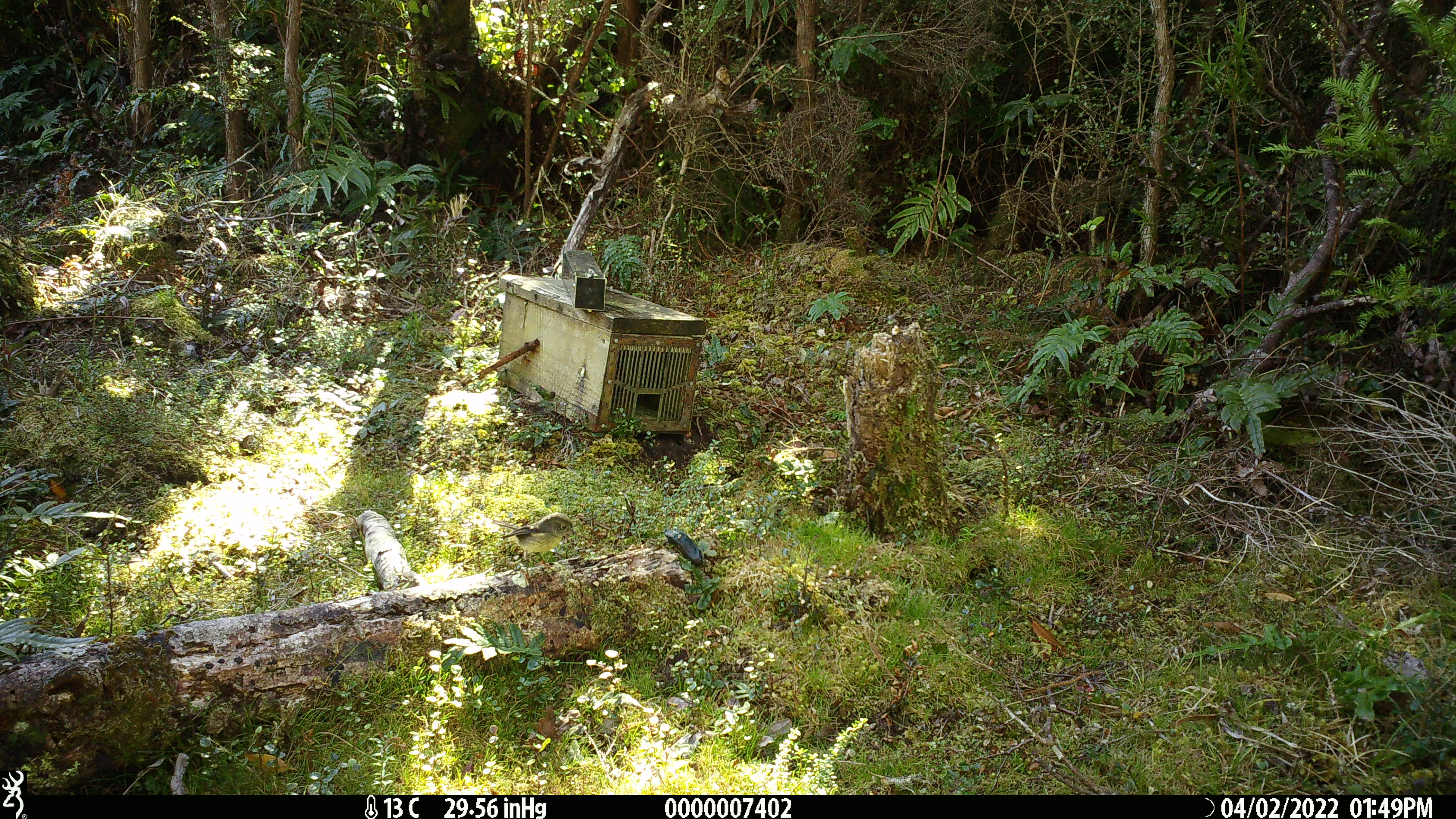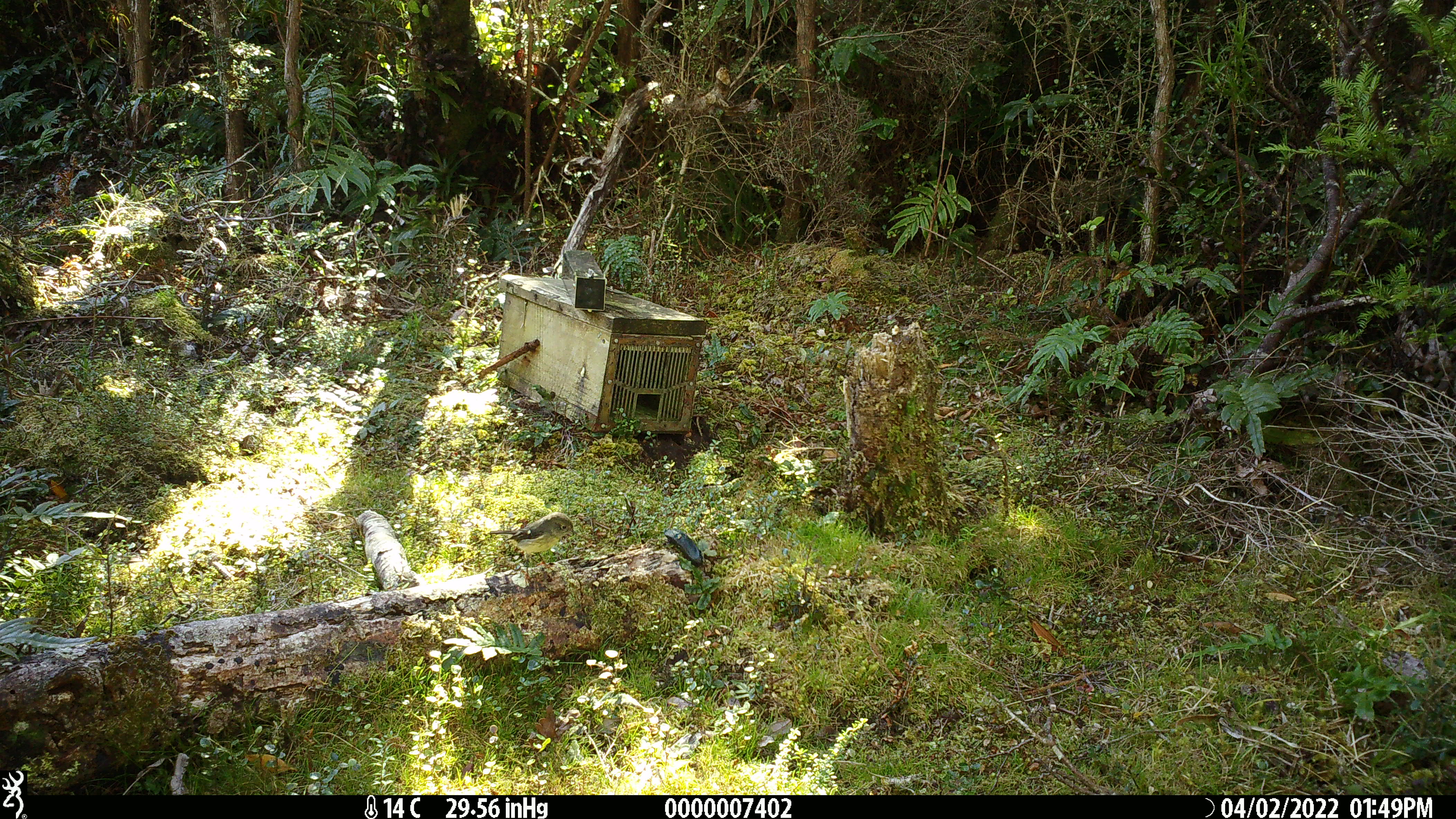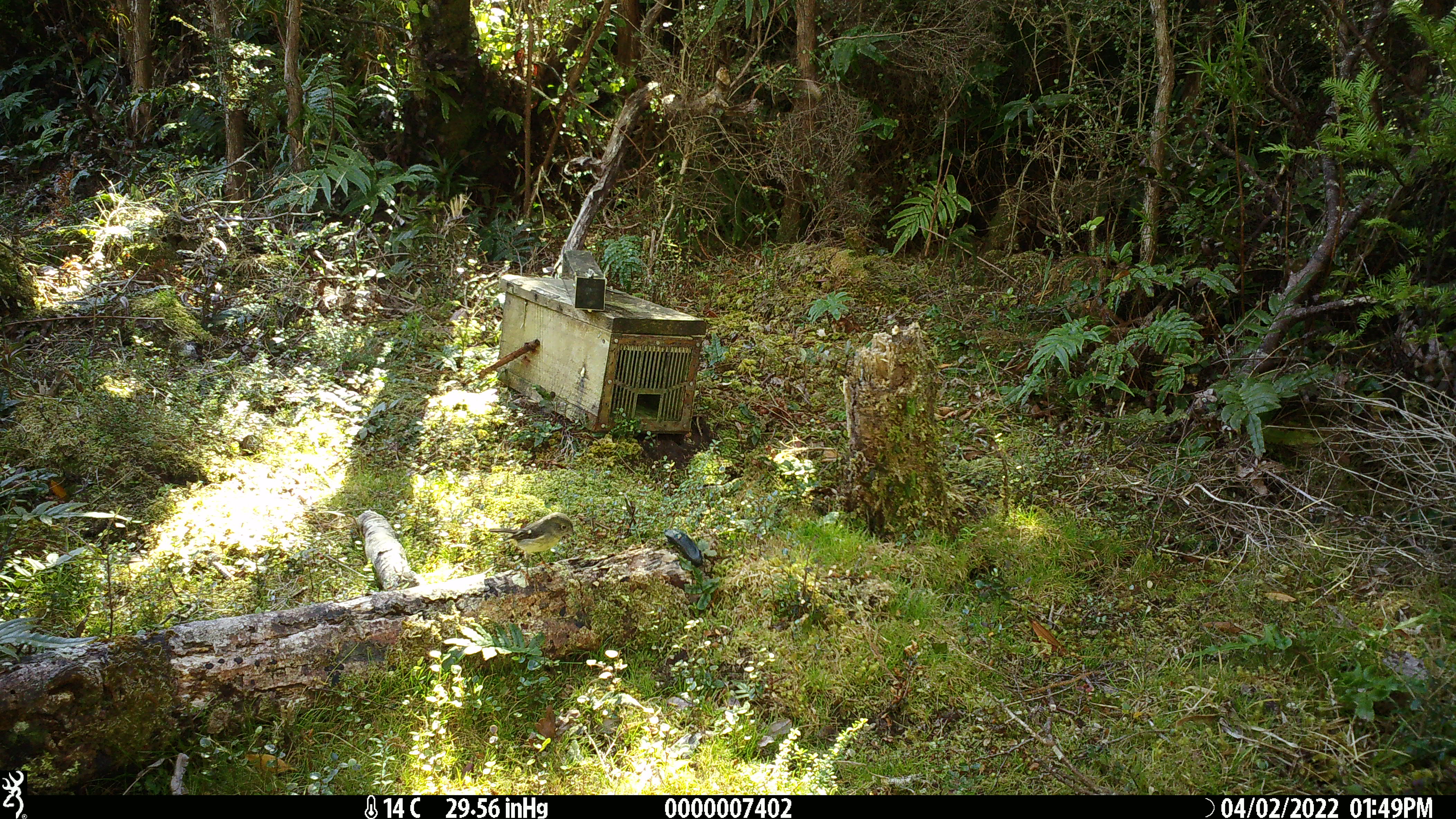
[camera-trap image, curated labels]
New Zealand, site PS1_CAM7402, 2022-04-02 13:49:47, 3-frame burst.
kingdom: Animalia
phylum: Chordata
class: Aves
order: Passeriformes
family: Petroicidae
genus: Petroica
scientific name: Petroica macrocephala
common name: tomtit